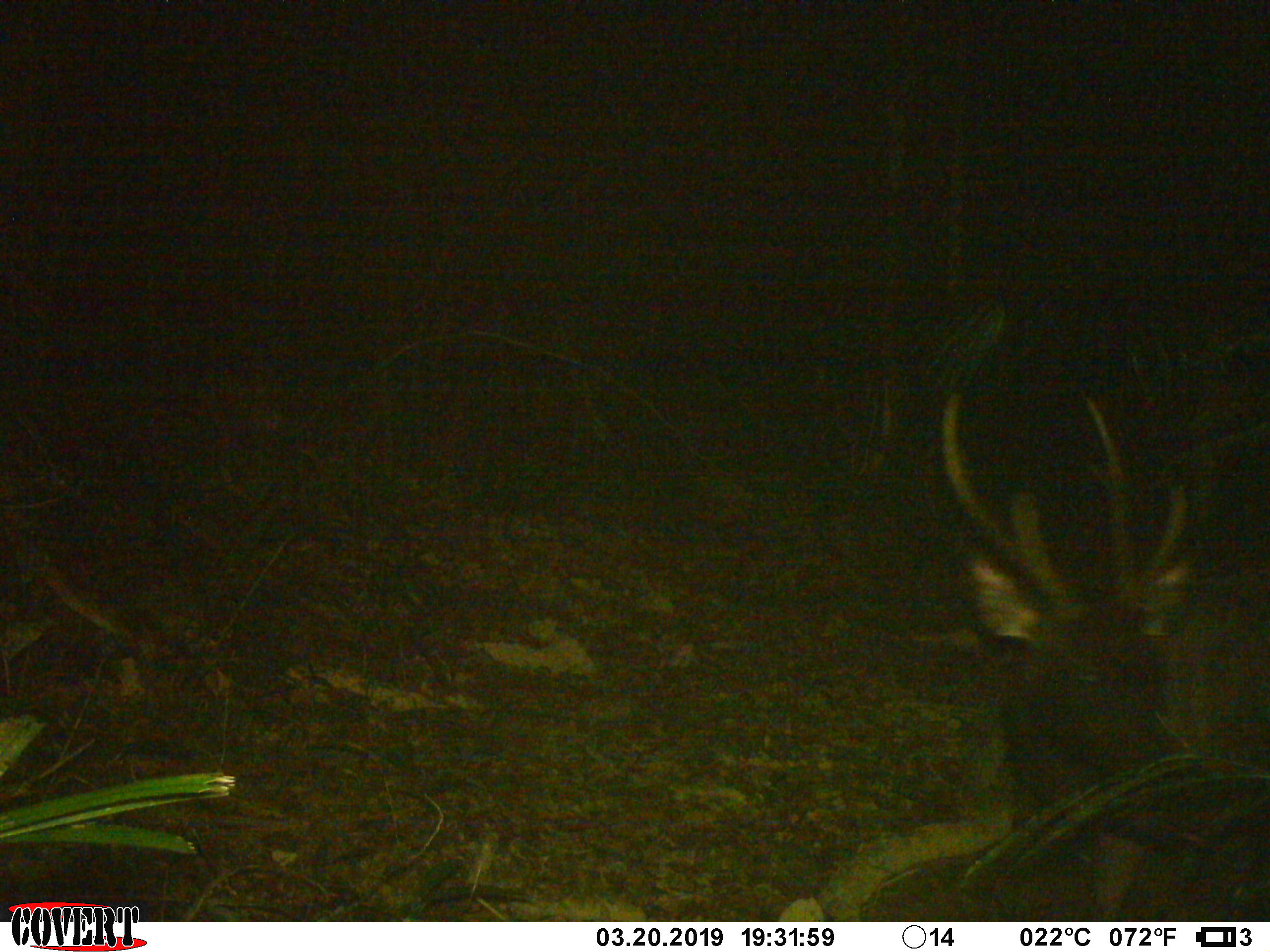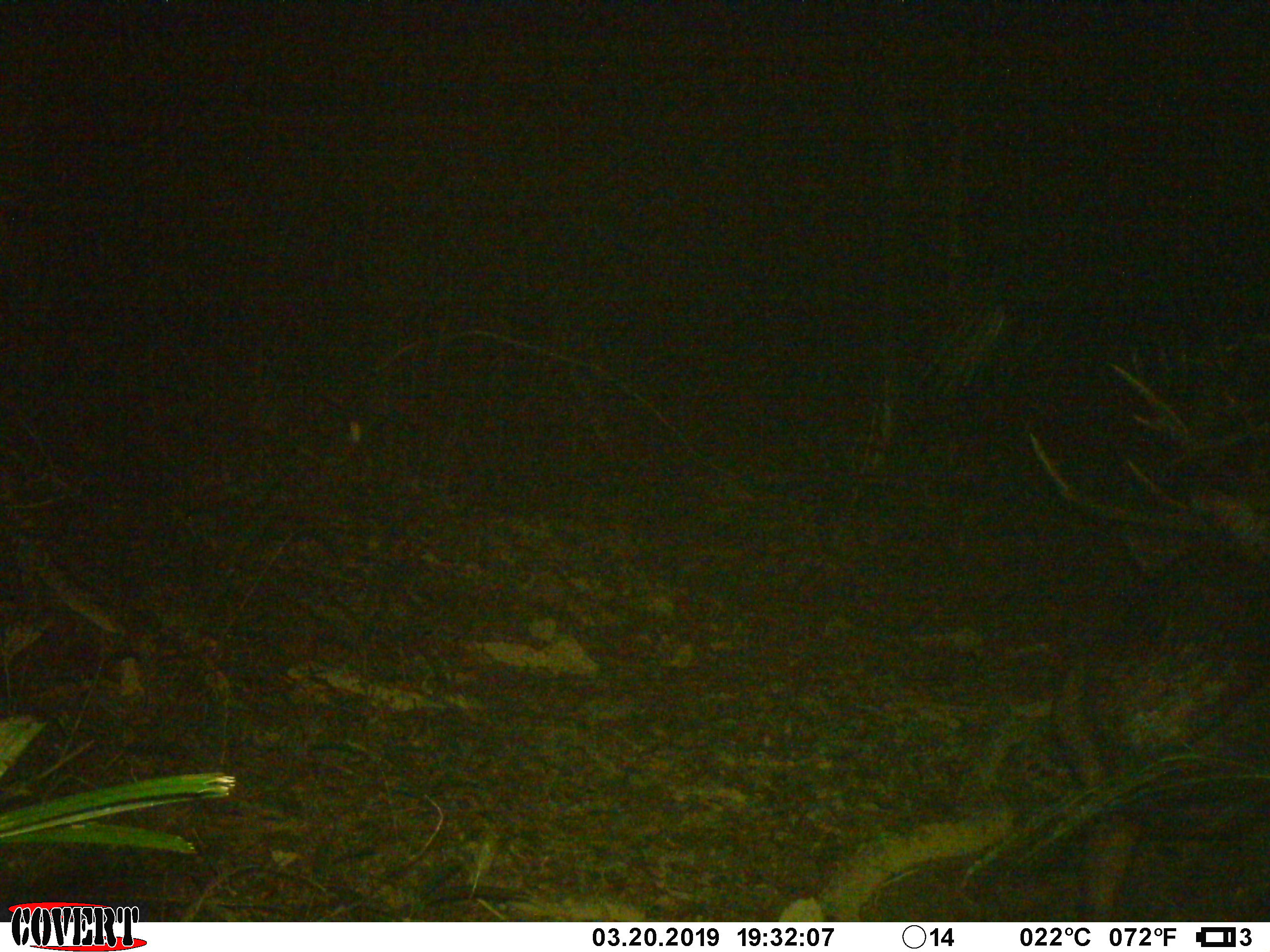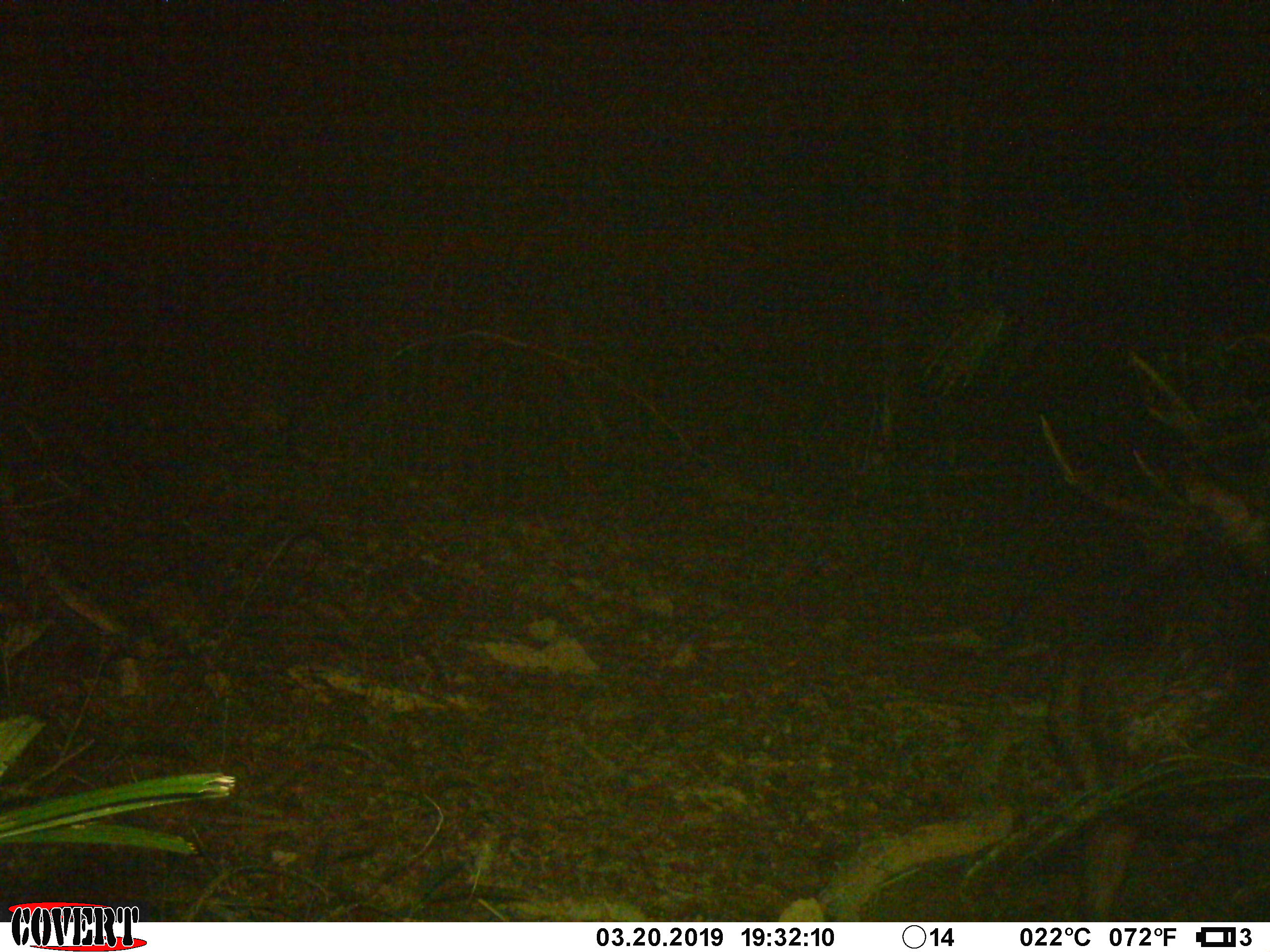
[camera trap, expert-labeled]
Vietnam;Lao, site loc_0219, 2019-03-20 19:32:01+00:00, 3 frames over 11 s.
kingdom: Animalia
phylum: Chordata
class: Mammalia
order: Artiodactyla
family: Cervidae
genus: Rusa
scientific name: Rusa unicolor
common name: sambar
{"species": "sambar (Rusa unicolor)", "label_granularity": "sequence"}